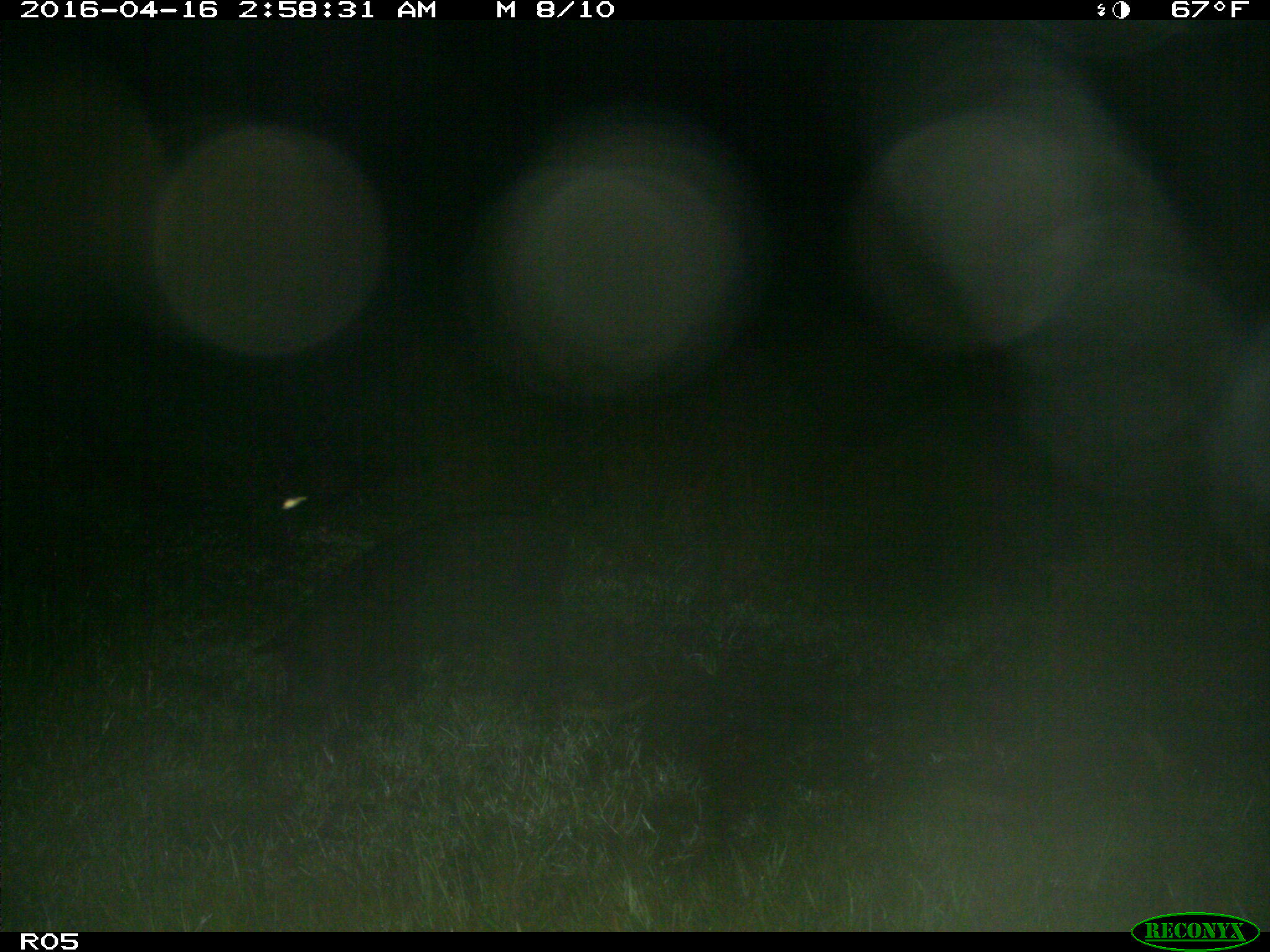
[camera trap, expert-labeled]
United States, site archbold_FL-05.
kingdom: Animalia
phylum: Chordata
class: Mammalia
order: Artiodactyla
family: Suidae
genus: Sus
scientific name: Sus scrofa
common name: wild boar